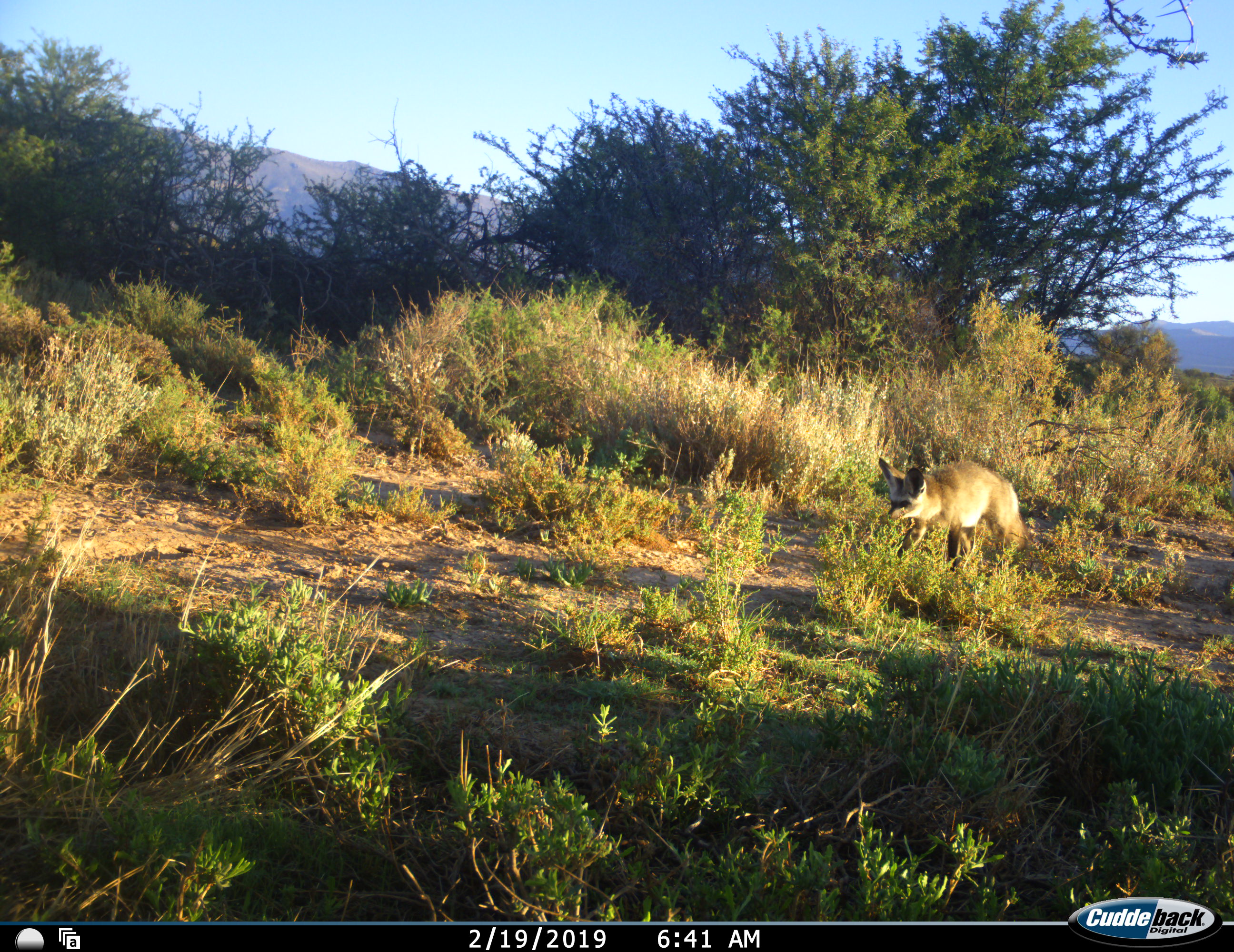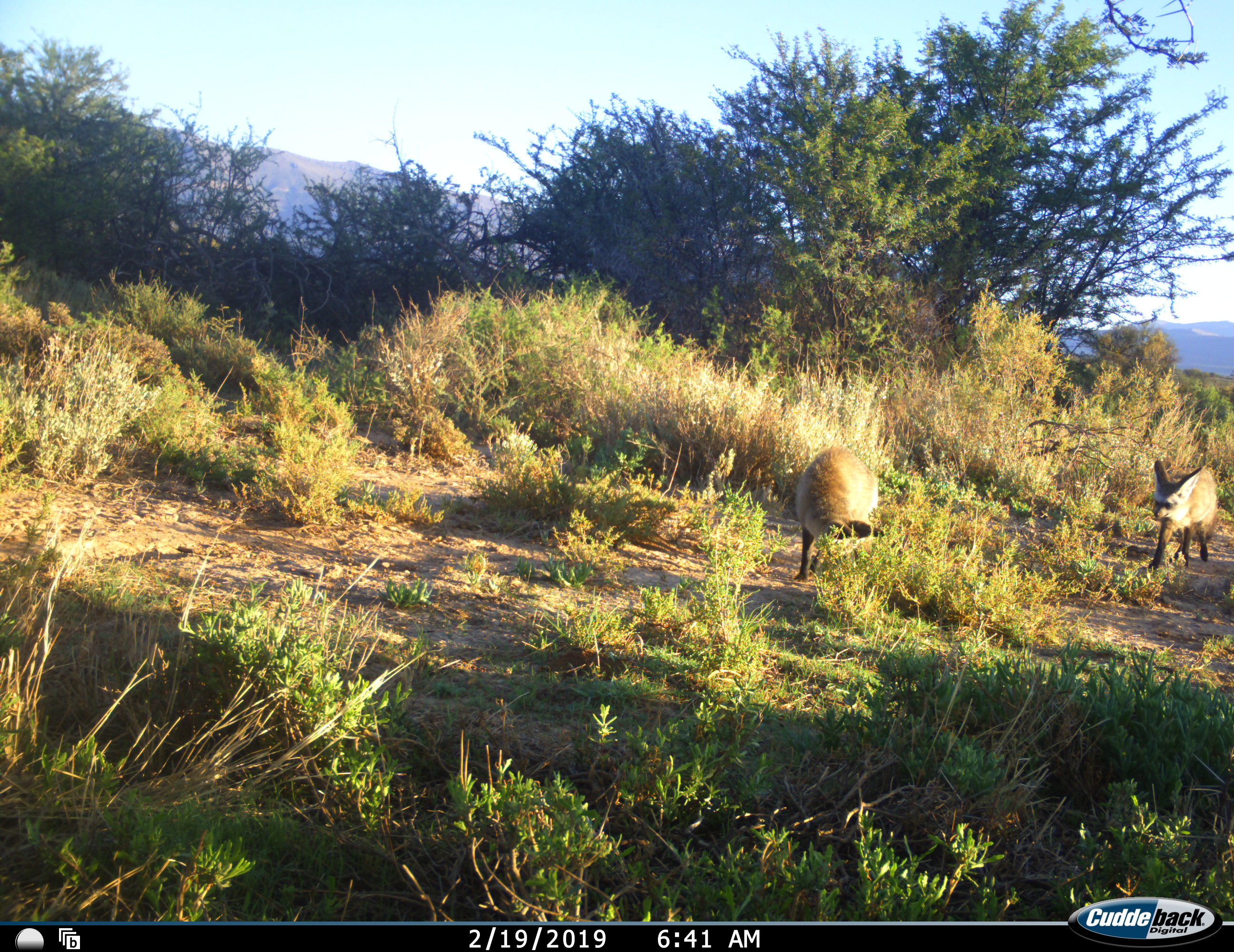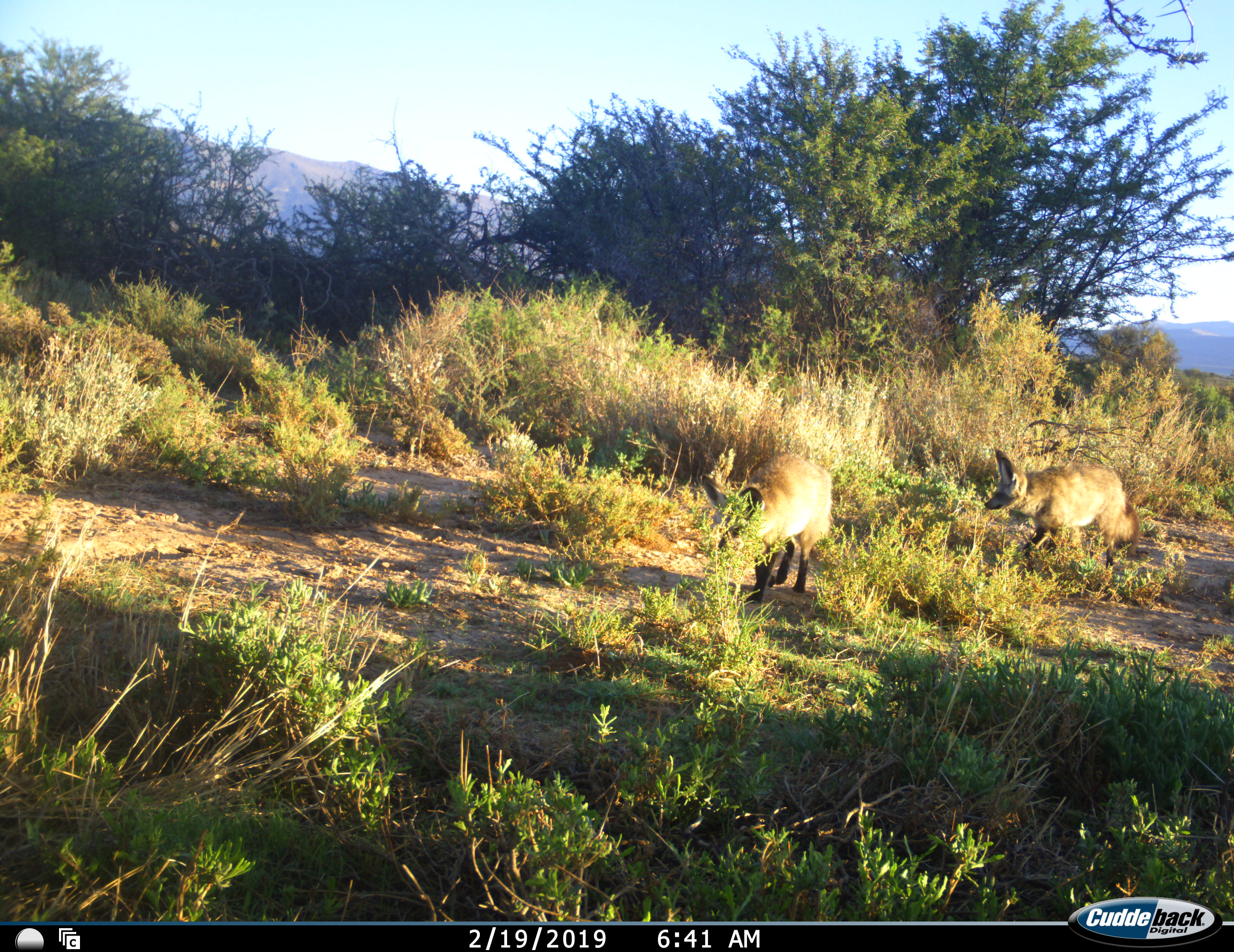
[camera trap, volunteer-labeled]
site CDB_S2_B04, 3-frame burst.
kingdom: Animalia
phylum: Chordata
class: Mammalia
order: Carnivora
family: Canidae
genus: Otocyon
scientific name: Otocyon megalotis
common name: bat-eared fox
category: foxbateared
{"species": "foxbateared (bat-eared fox) (Otocyon megalotis)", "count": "2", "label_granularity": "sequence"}